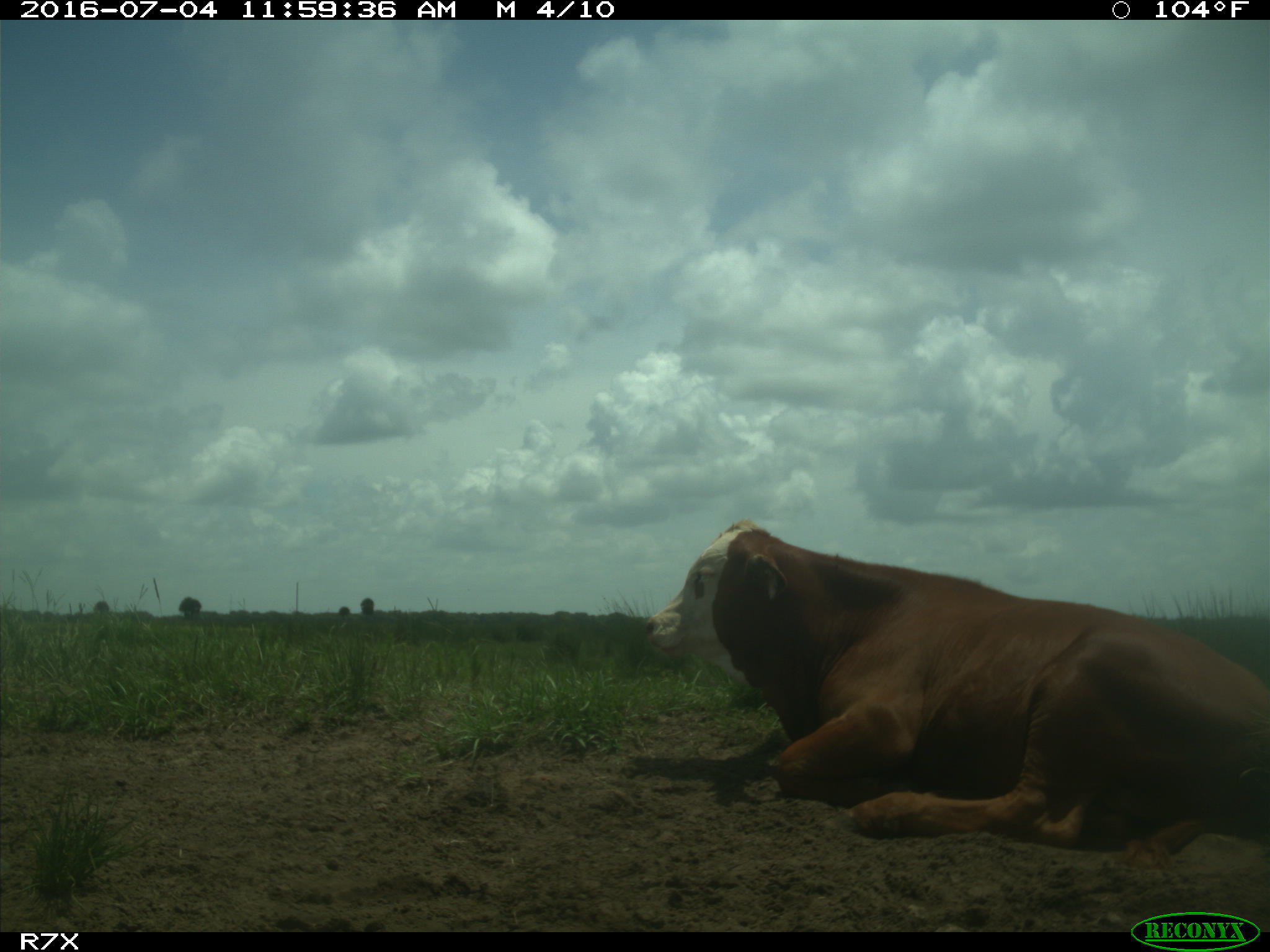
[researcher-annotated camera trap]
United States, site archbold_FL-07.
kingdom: Animalia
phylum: Chordata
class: Mammalia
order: Artiodactyla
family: Bovidae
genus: Bos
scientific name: Bos taurus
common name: domestic cow